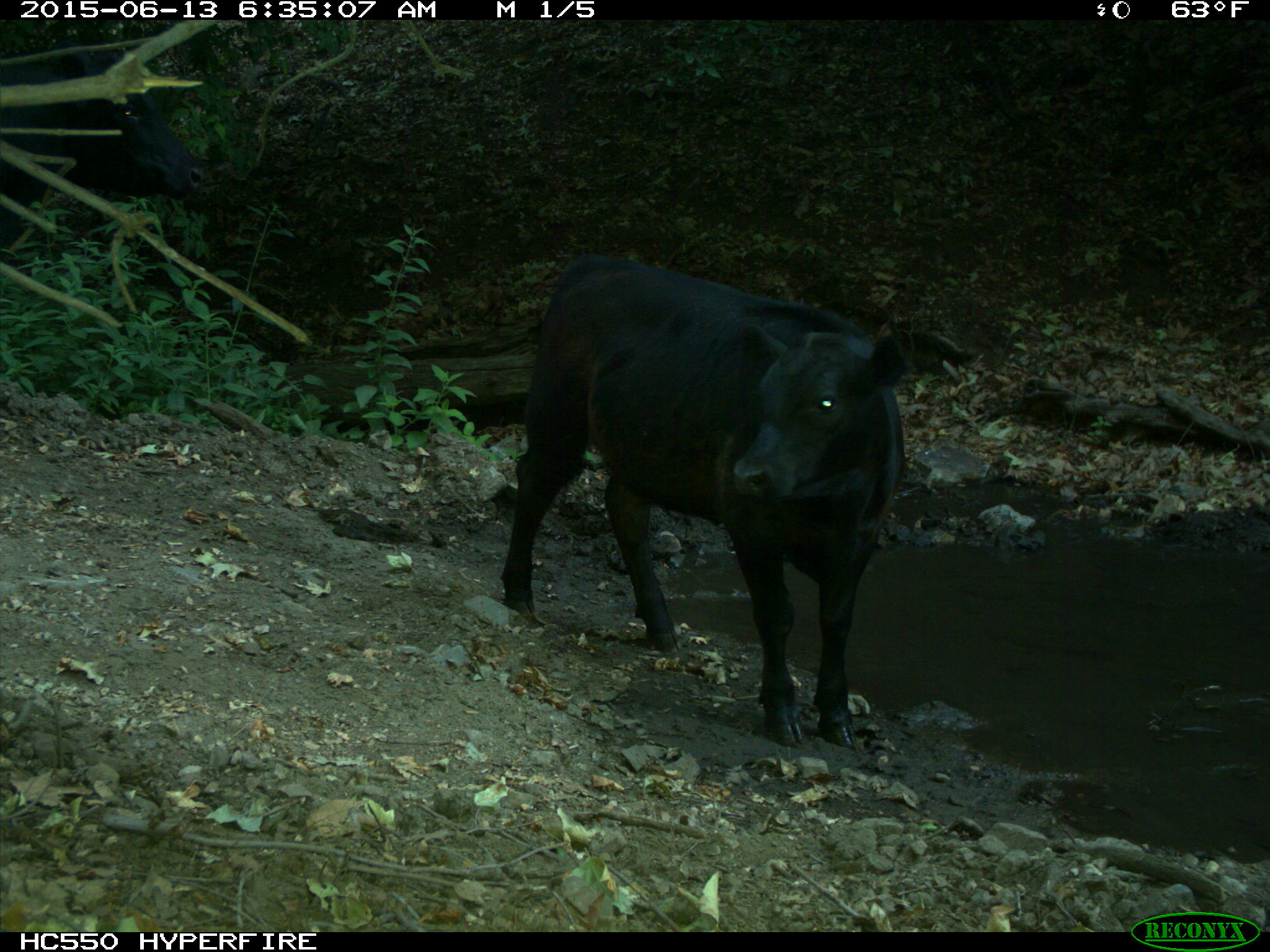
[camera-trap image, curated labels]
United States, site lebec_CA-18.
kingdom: Animalia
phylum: Chordata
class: Mammalia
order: Artiodactyla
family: Bovidae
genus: Bos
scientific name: Bos taurus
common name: domestic cow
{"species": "Bos taurus (domestic cow)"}